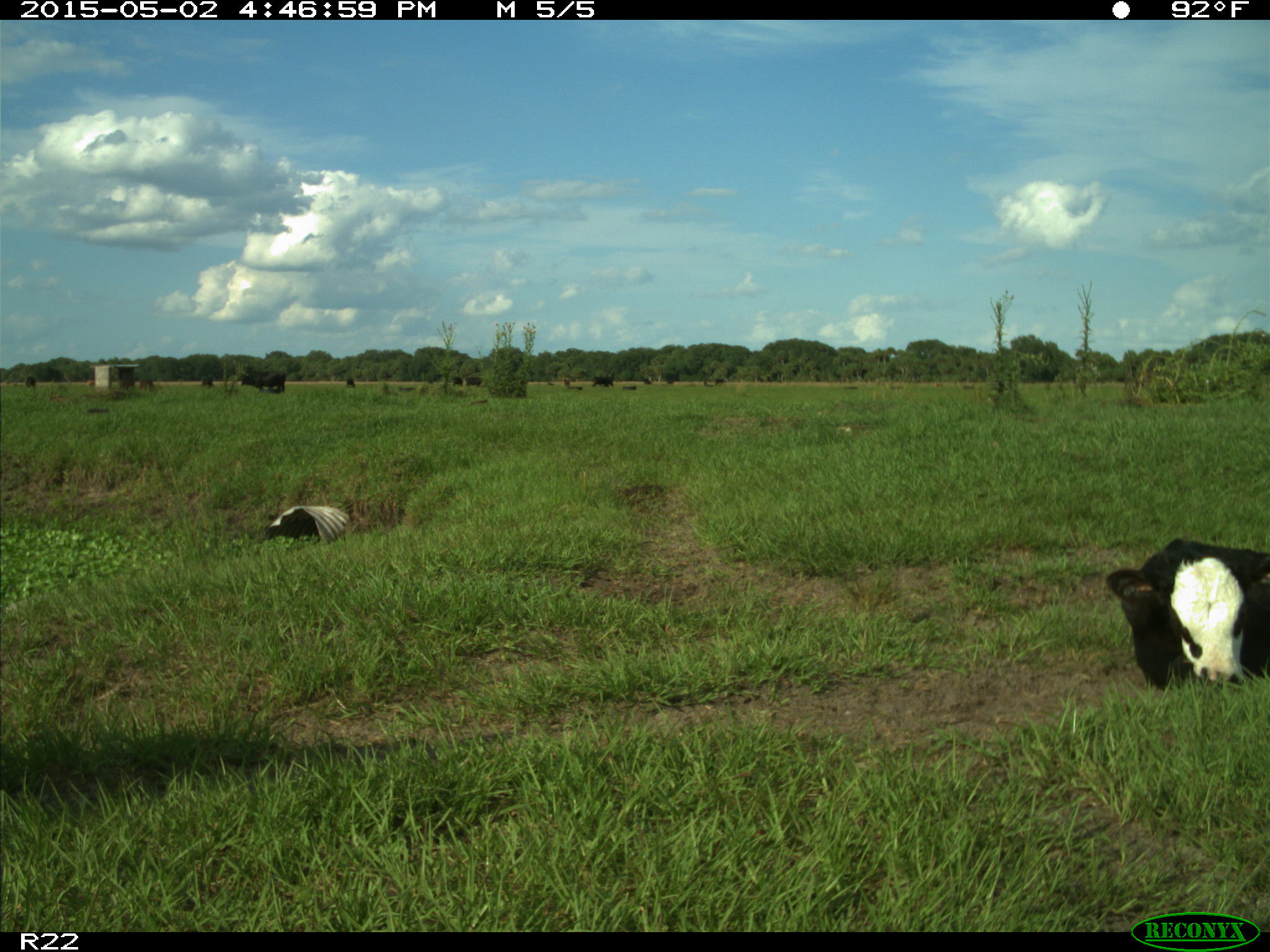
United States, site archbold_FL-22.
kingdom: Animalia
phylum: Chordata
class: Mammalia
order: Artiodactyla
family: Bovidae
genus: Bos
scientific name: Bos taurus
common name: domestic cow